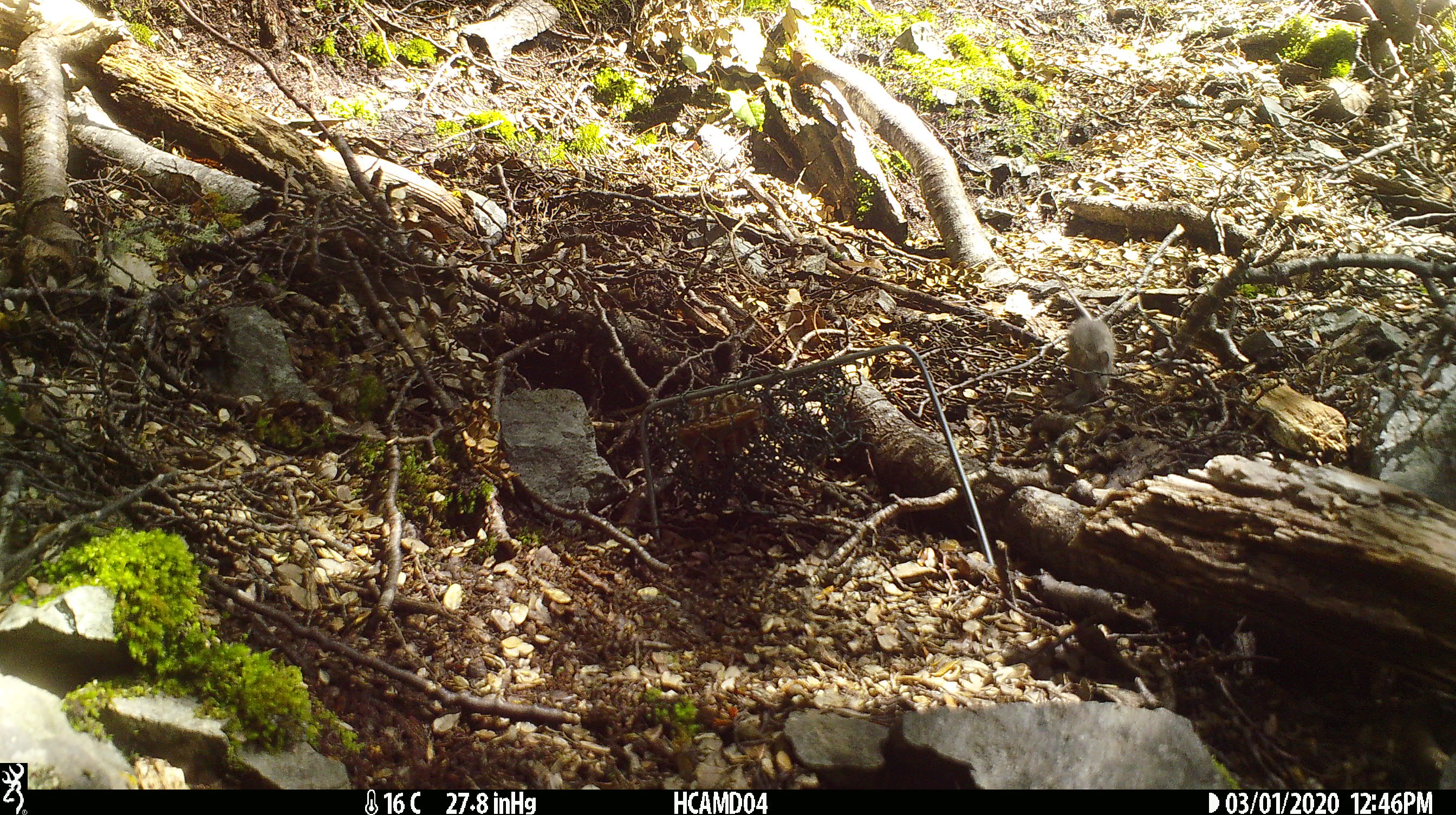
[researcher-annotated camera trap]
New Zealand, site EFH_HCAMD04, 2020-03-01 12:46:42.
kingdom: Animalia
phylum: Chordata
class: Mammalia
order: Rodentia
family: Muridae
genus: Mus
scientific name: Mus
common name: mouse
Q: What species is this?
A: Mouse (Mus).